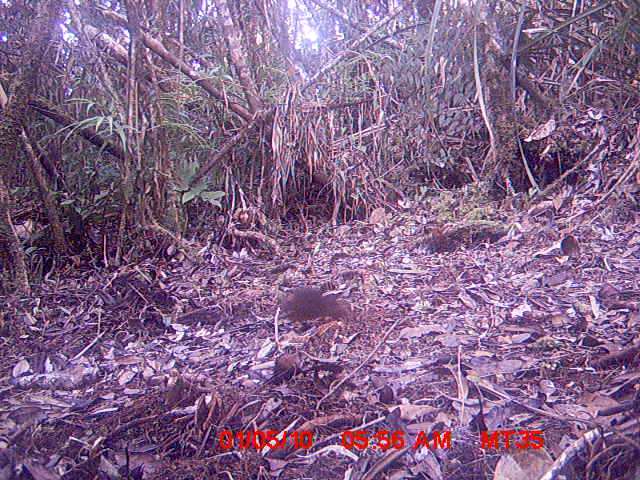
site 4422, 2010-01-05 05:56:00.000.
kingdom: Animalia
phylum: Chordata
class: Mammalia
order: Rodentia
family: Nesomyidae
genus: Hypogeomys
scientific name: Hypogeomys antimena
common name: malagasy giant rat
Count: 1.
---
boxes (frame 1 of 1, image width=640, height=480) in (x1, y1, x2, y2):
hypogeomys antimena: (277, 286, 348, 322)